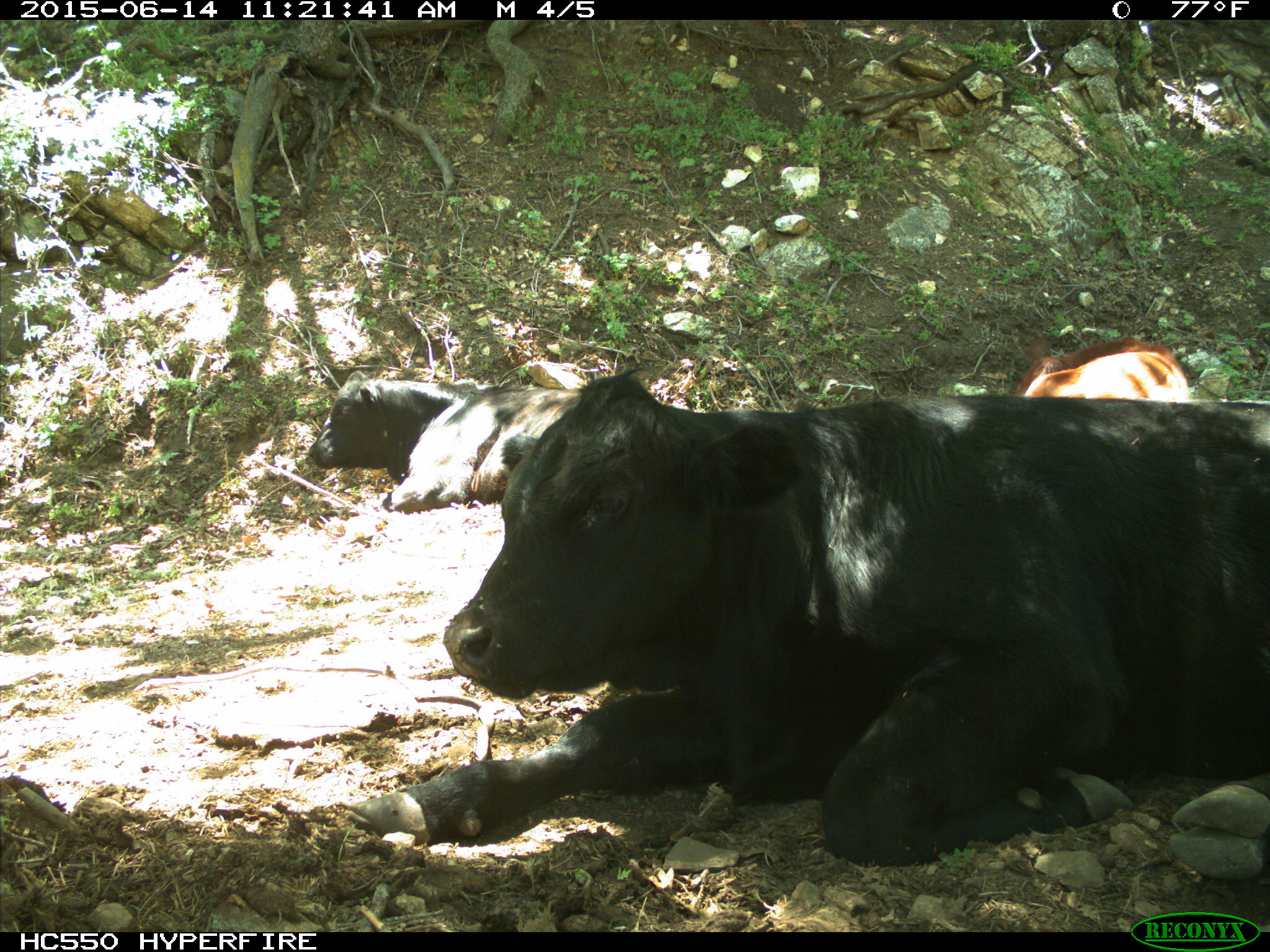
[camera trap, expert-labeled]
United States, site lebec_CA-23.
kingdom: Animalia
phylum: Chordata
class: Mammalia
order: Artiodactyla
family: Bovidae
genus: Bos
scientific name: Bos taurus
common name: domestic cow